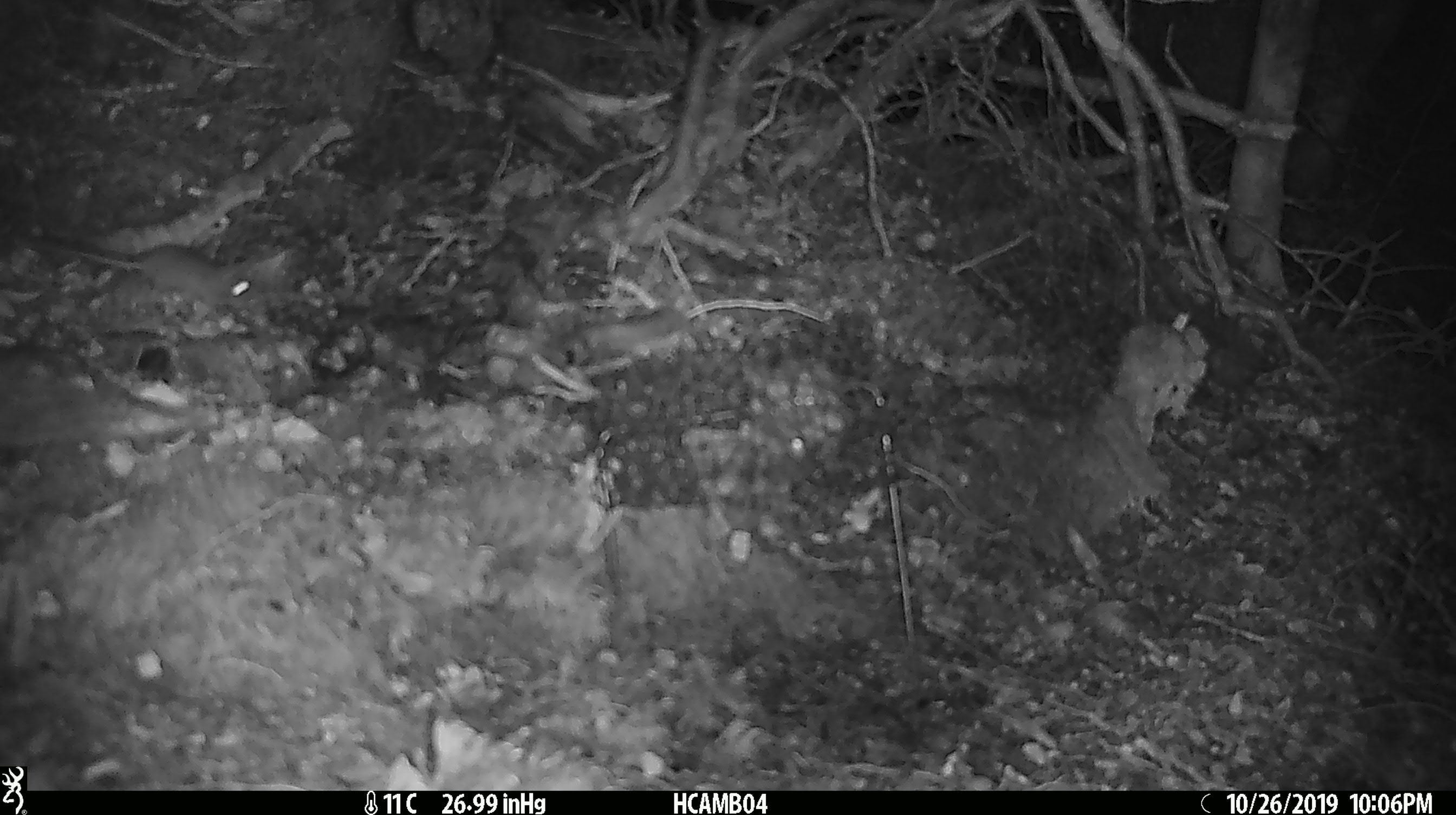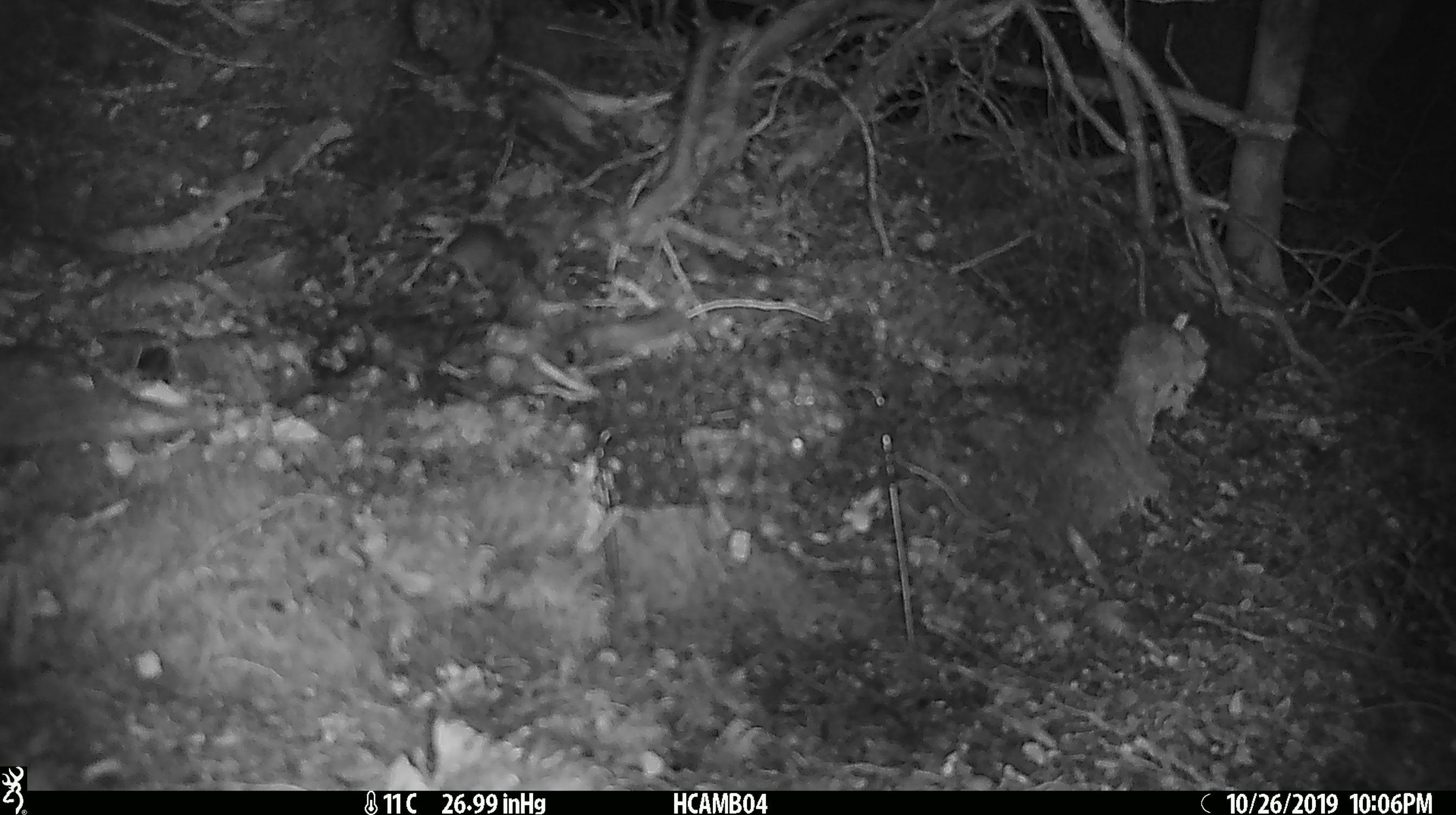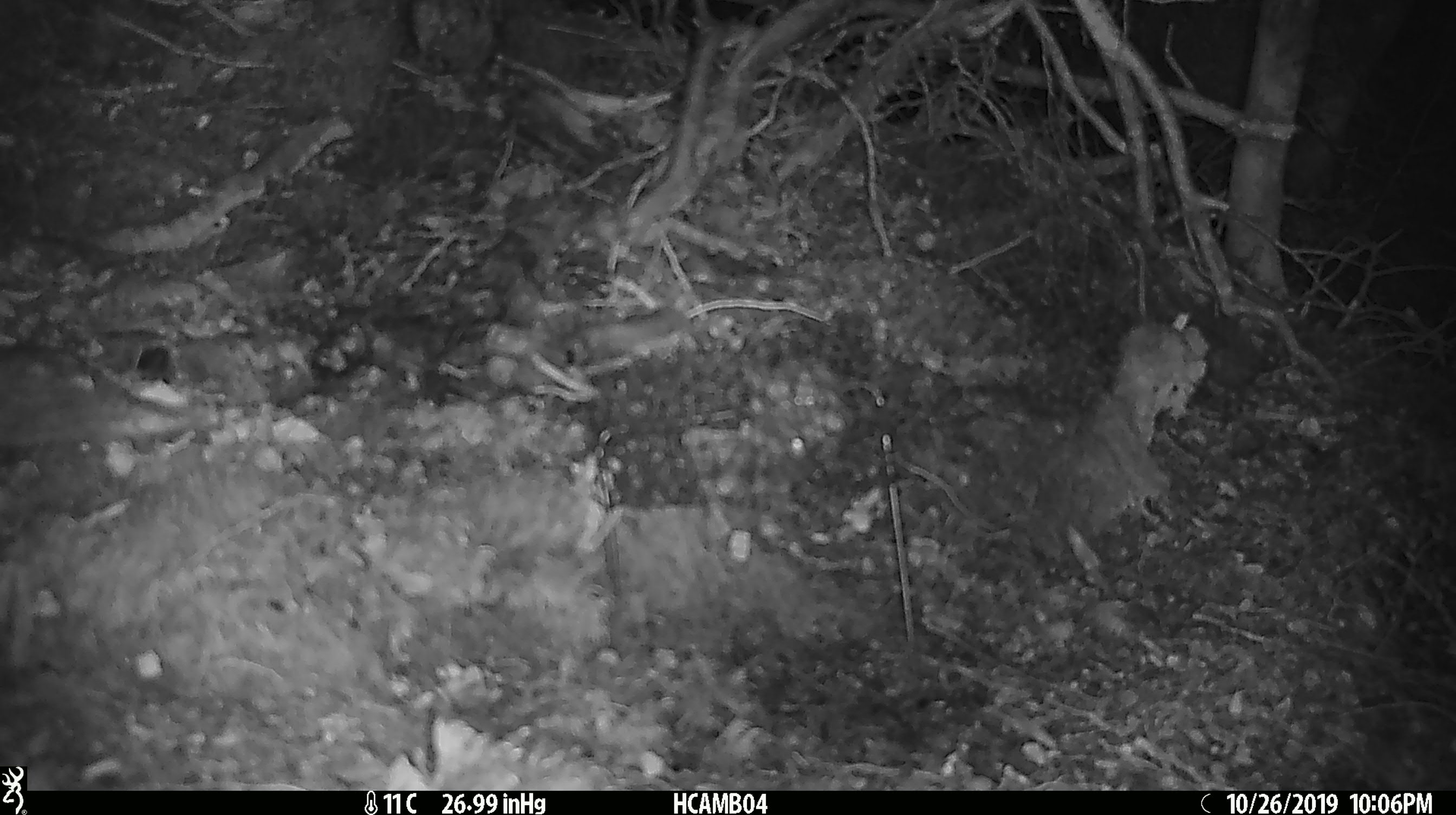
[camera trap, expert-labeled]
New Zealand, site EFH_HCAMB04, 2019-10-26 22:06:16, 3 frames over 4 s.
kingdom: Animalia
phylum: Chordata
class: Mammalia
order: Rodentia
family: Muridae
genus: Mus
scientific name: Mus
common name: mouse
Mouse (Mus).